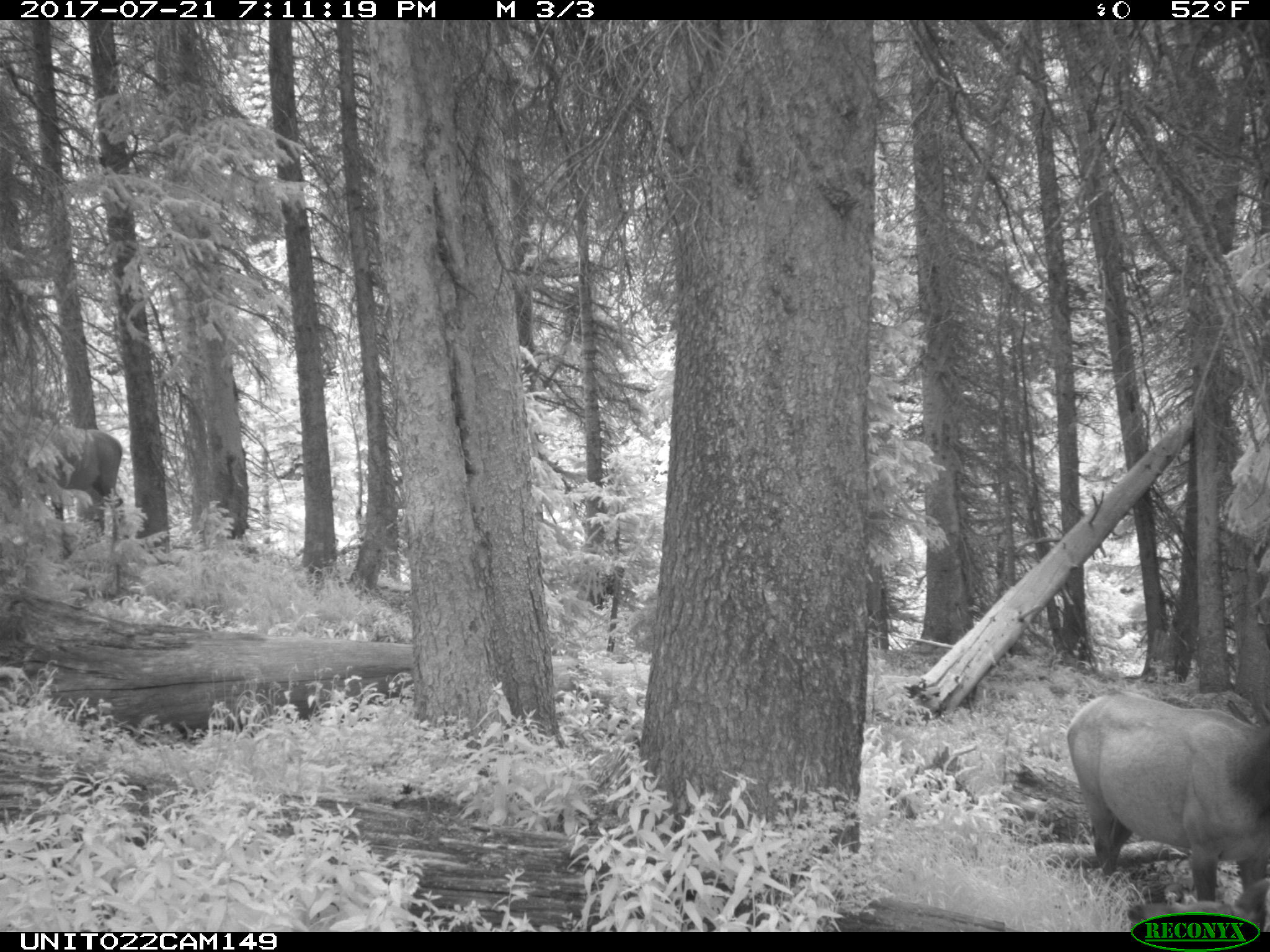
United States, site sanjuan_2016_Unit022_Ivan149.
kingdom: Animalia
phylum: Chordata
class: Mammalia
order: Artiodactyla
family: Cervidae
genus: Cervus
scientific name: Cervus elaphus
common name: red deer